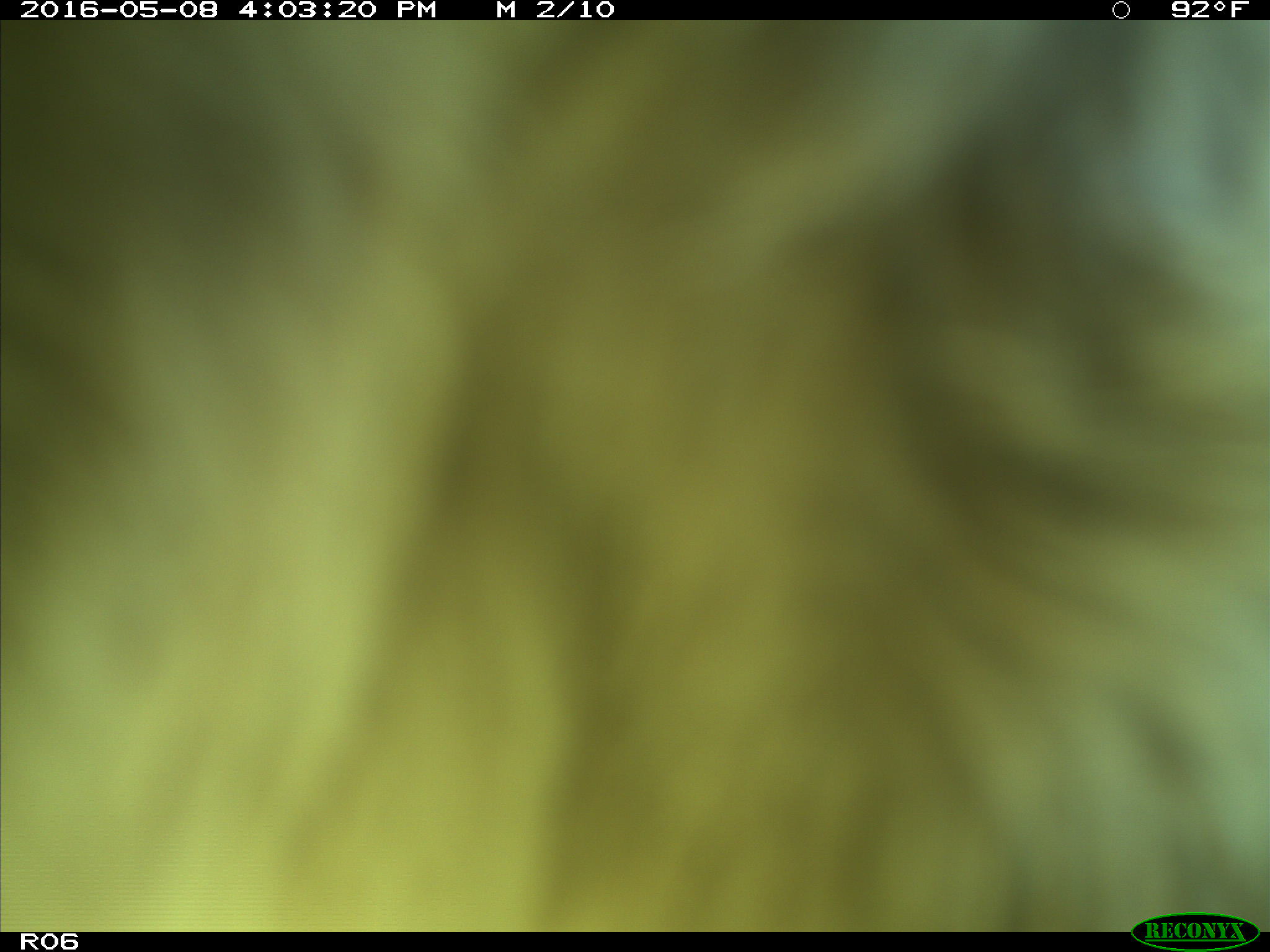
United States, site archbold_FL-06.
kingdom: Animalia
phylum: Chordata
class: Mammalia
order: Artiodactyla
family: Bovidae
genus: Bos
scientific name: Bos taurus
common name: domestic cow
Bos taurus (domestic cow).